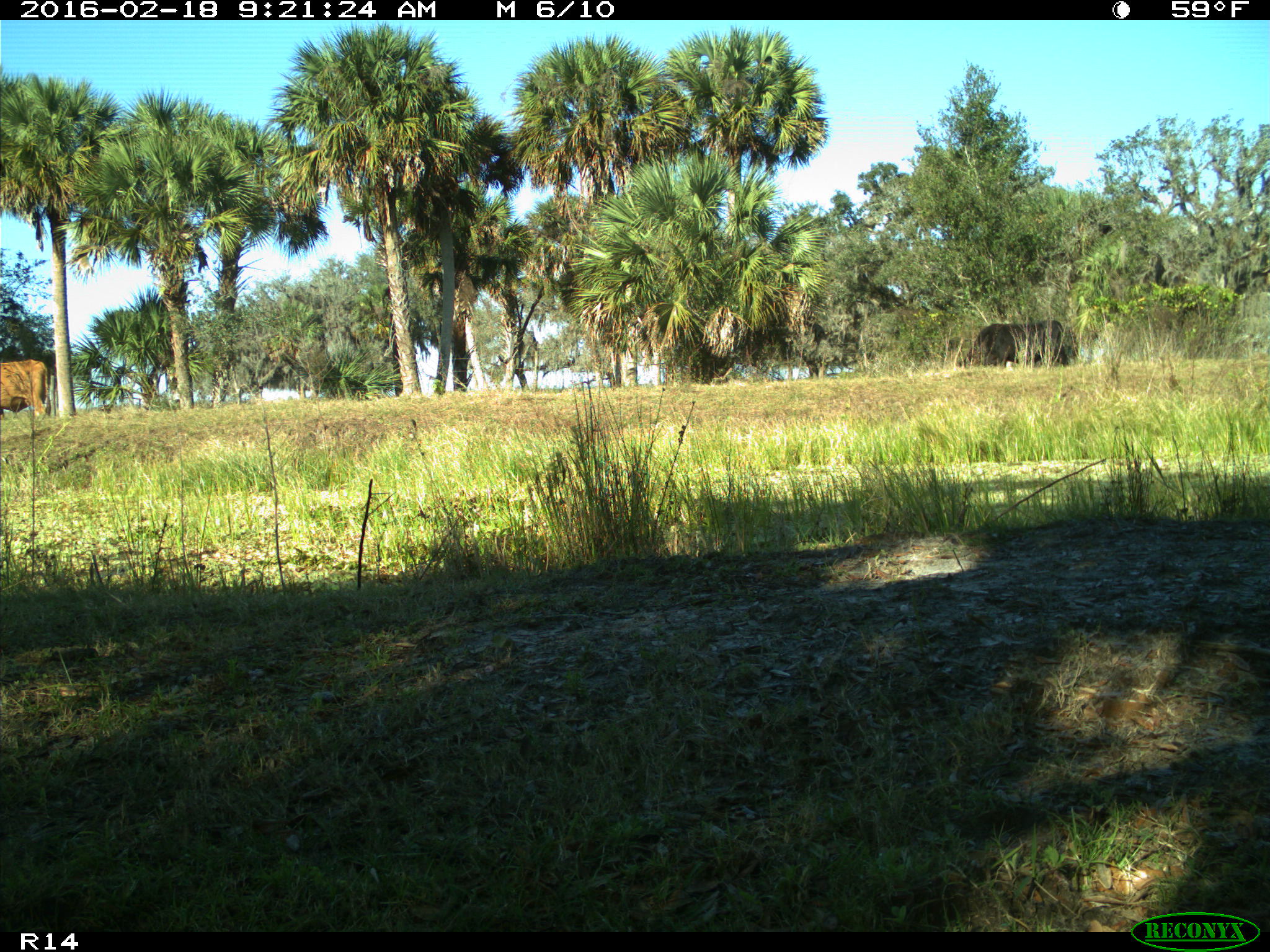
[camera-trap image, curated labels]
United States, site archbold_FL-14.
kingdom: Animalia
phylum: Chordata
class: Mammalia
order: Artiodactyla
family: Bovidae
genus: Bos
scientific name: Bos taurus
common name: domestic cow